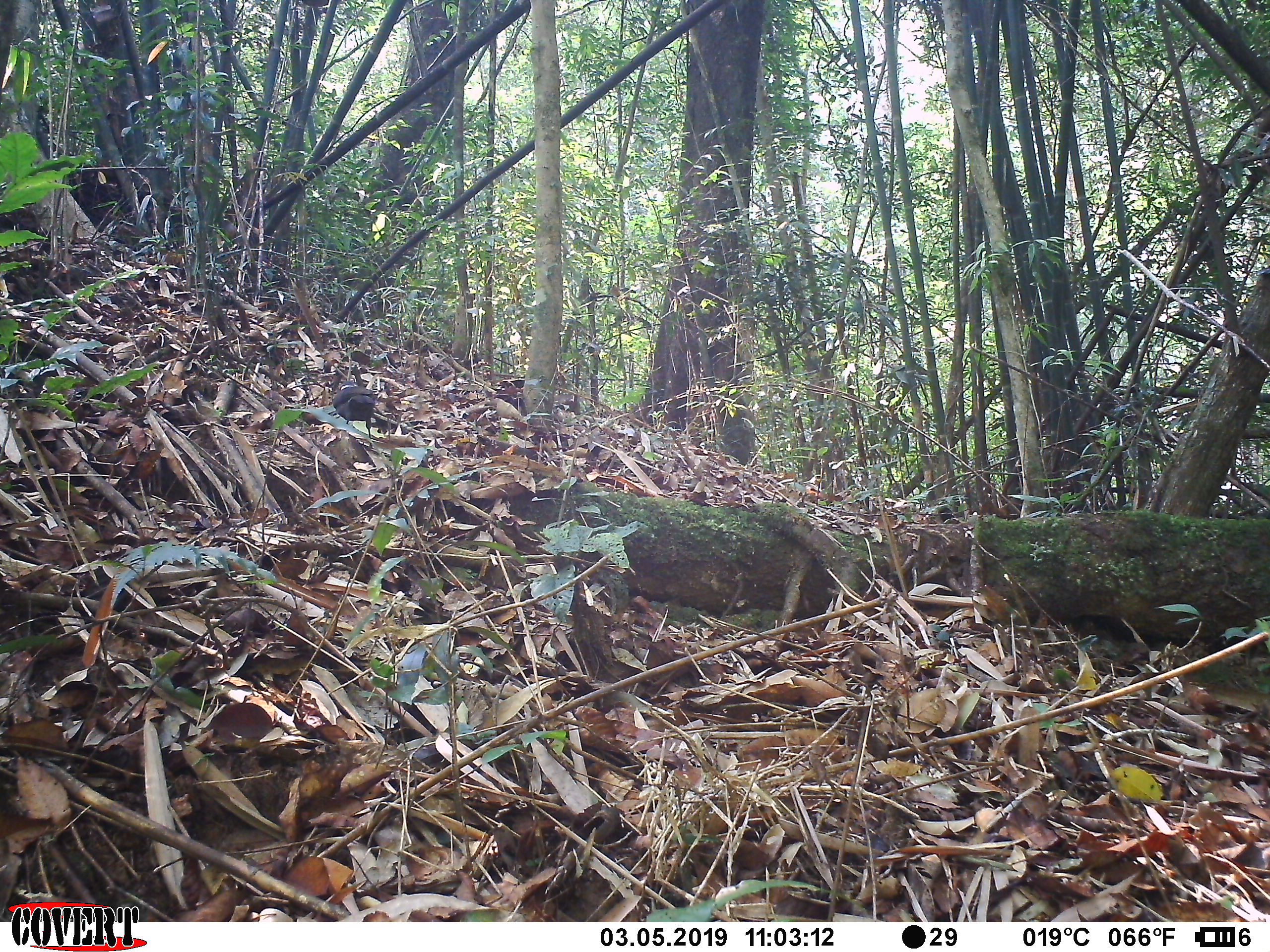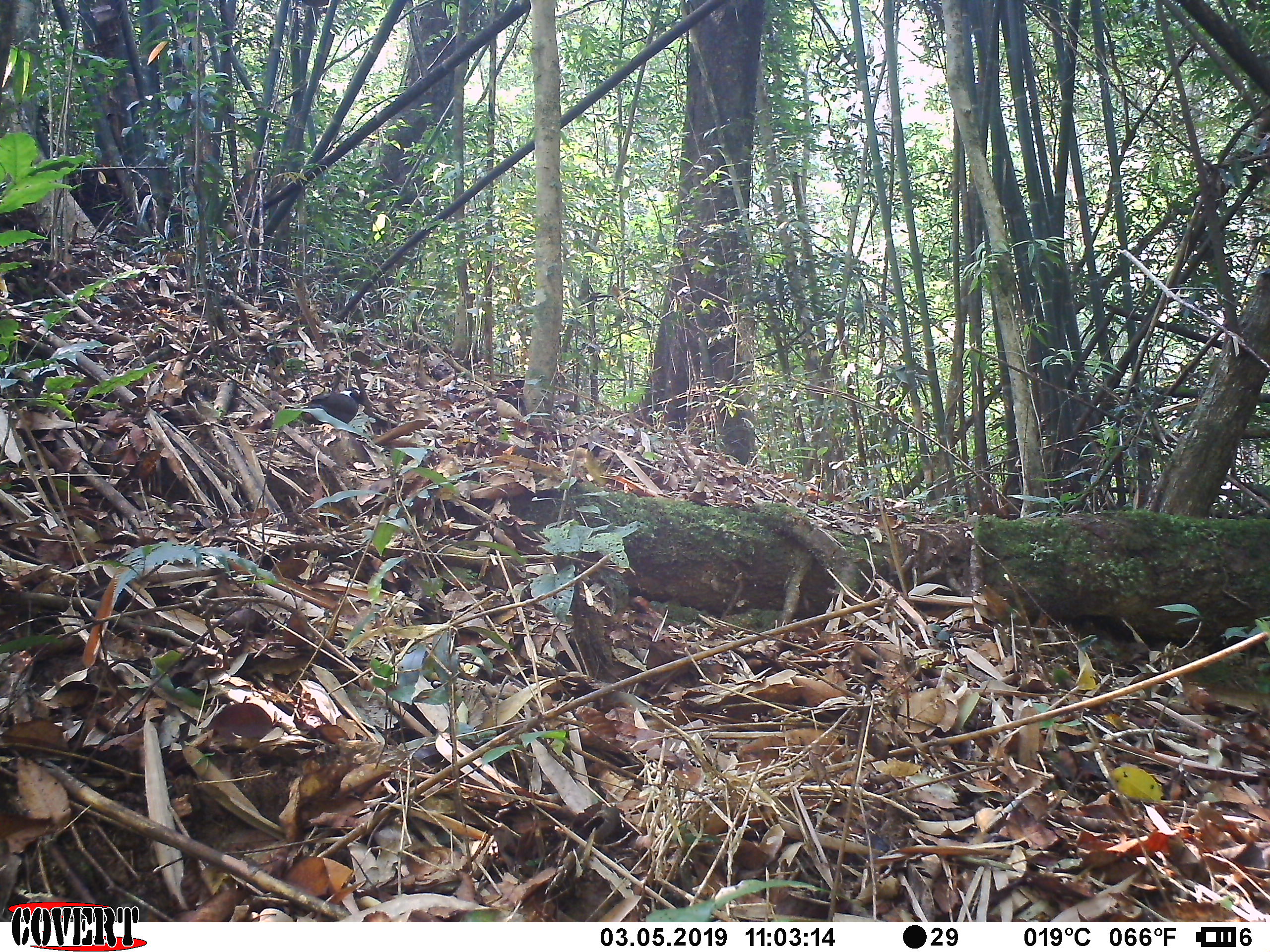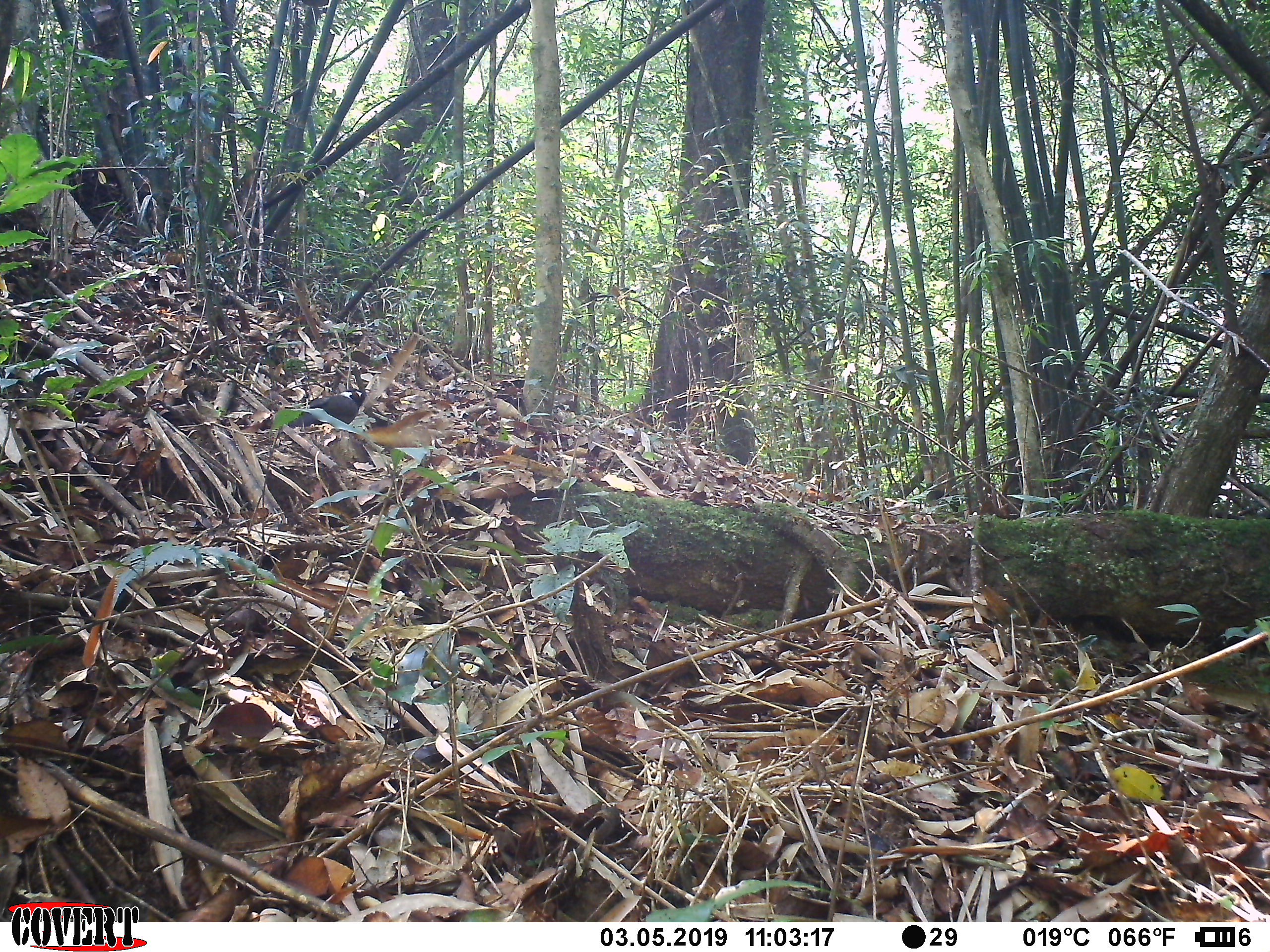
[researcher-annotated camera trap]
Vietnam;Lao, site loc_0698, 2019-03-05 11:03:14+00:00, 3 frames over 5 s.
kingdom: Animalia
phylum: Chordata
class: Aves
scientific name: Aves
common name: bird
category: unidentified bird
Unidentified bird (bird) (Aves). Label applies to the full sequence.